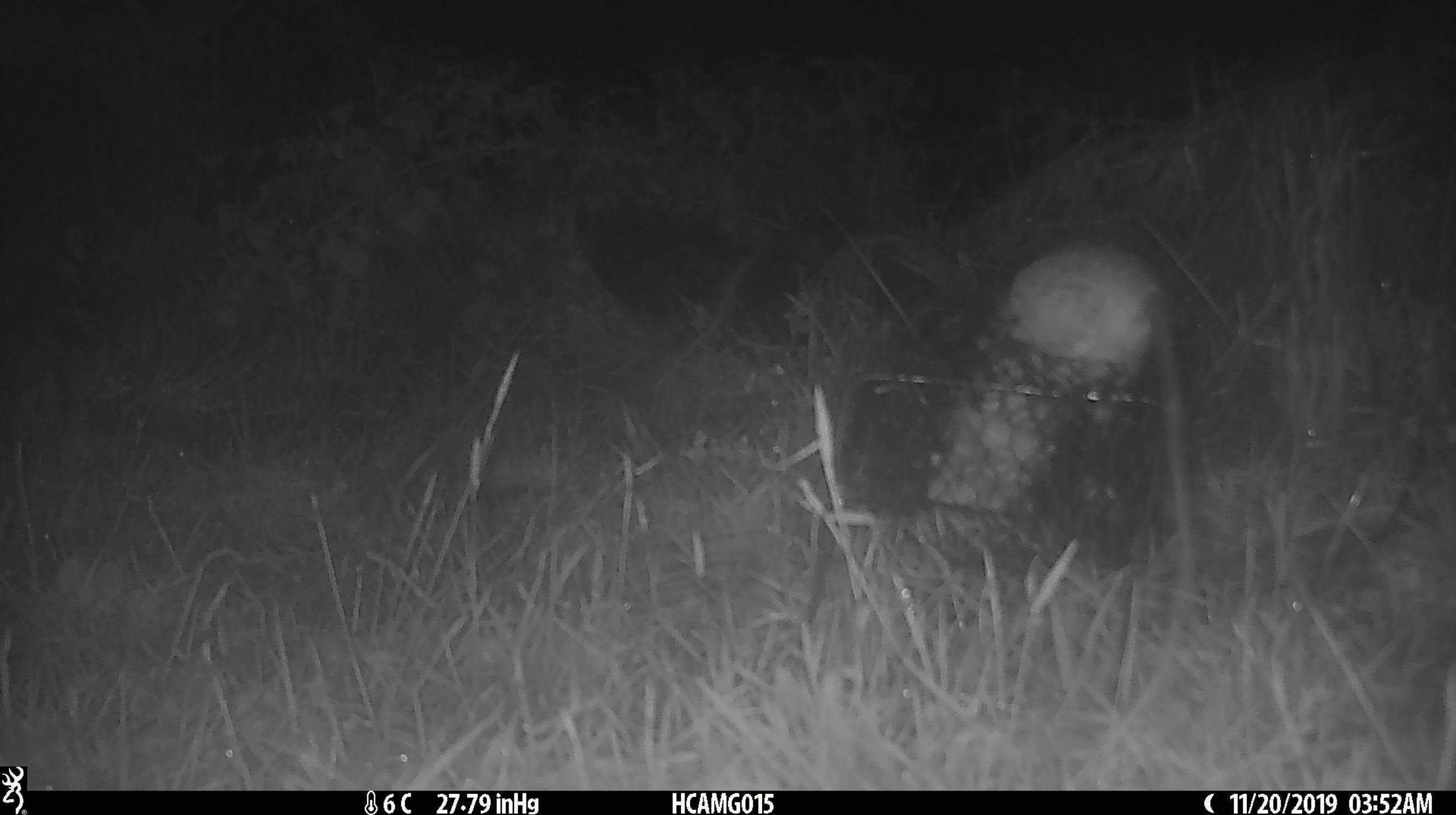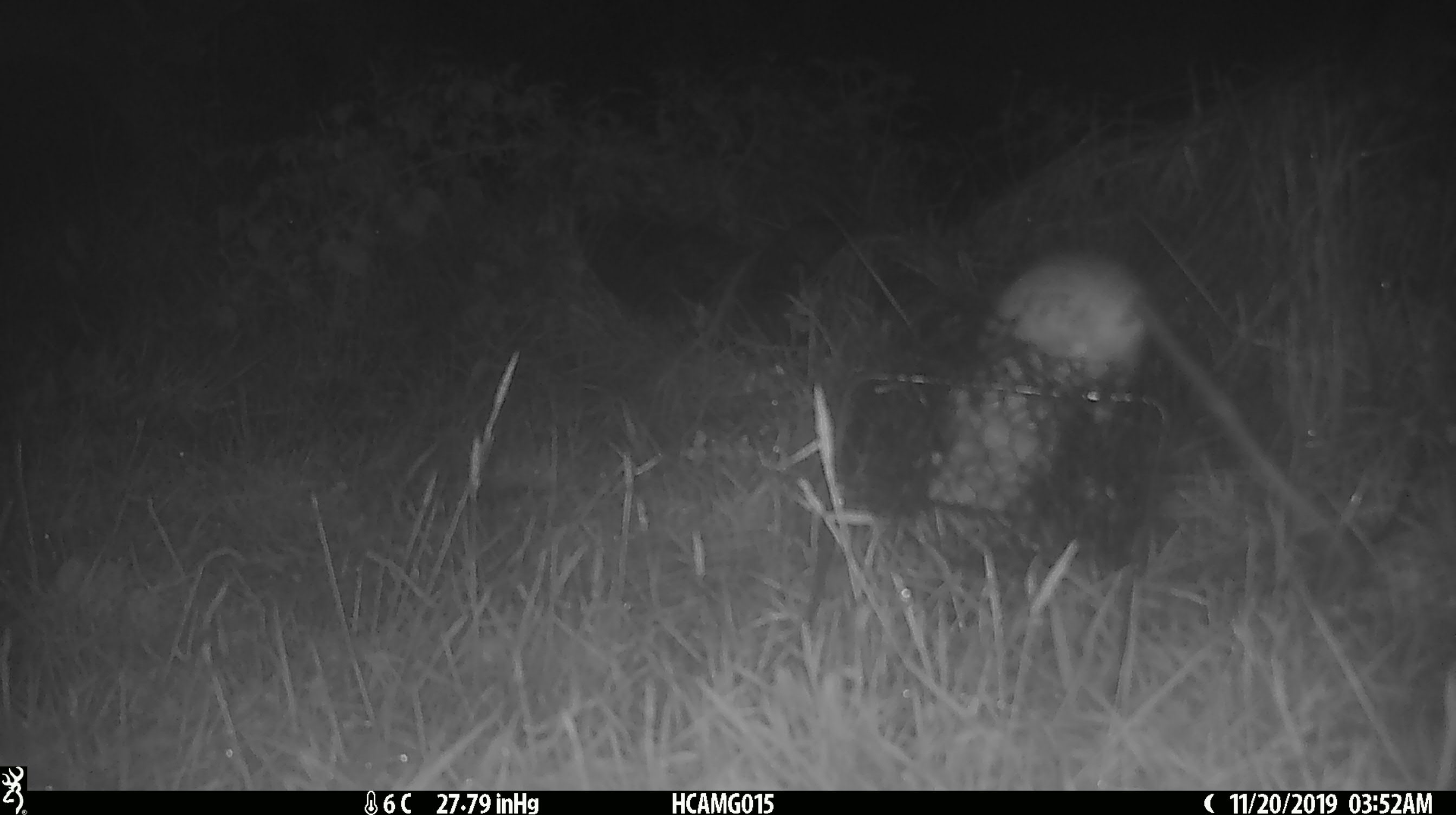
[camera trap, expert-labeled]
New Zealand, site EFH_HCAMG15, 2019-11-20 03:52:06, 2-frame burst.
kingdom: Animalia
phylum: Chordata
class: Mammalia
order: Rodentia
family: Muridae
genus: Rattus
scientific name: Rattus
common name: rat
Rat (Rattus).